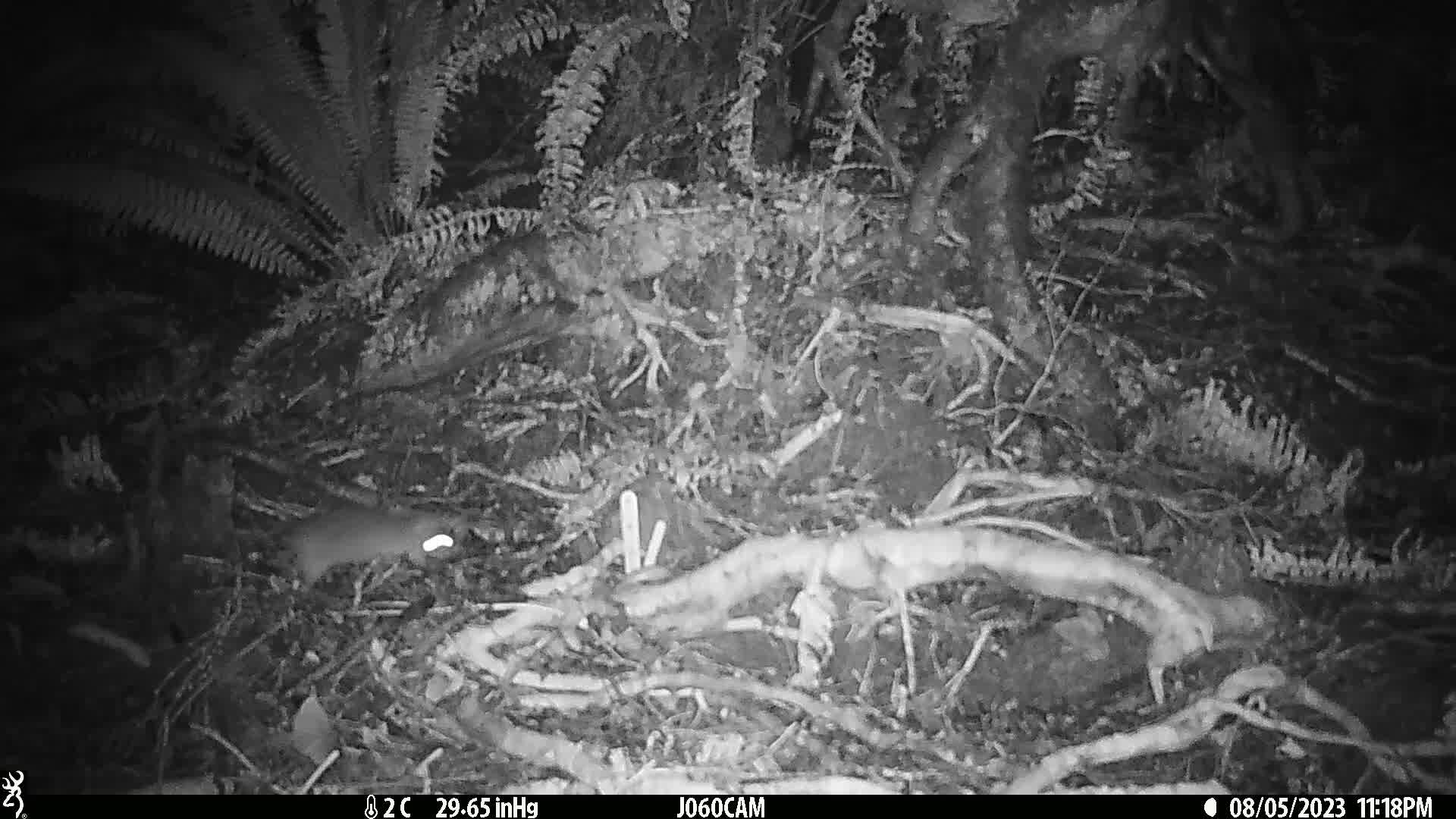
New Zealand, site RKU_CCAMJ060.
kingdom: Animalia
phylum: Chordata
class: Mammalia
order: Rodentia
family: Muridae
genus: Rattus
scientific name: Rattus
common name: rat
Rat (Rattus).